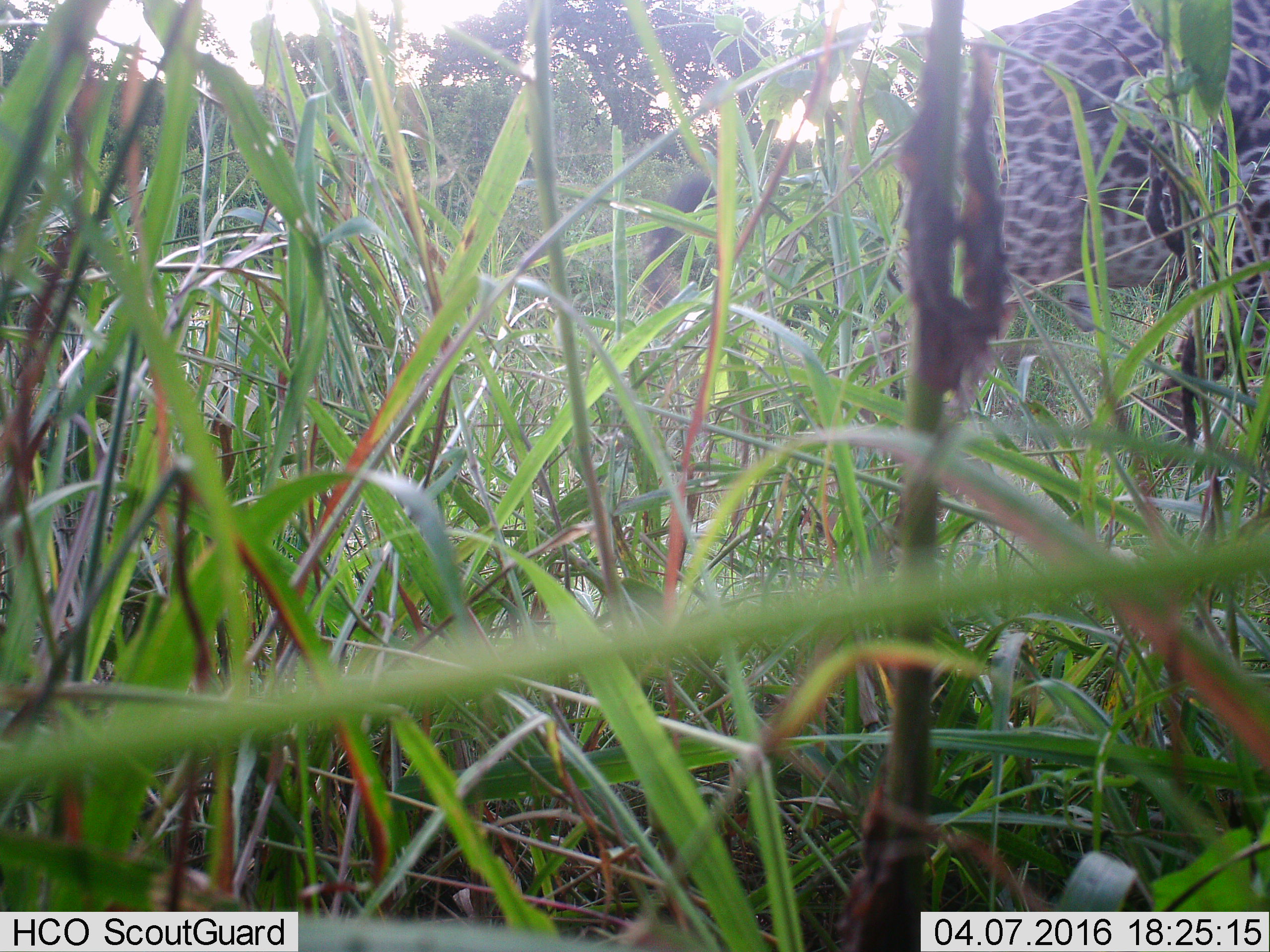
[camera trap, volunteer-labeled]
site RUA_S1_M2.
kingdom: Animalia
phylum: Chordata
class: Mammalia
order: Artiodactyla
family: Giraffidae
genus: Giraffa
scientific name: Giraffa camelopardalis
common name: giraffe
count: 1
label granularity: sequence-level